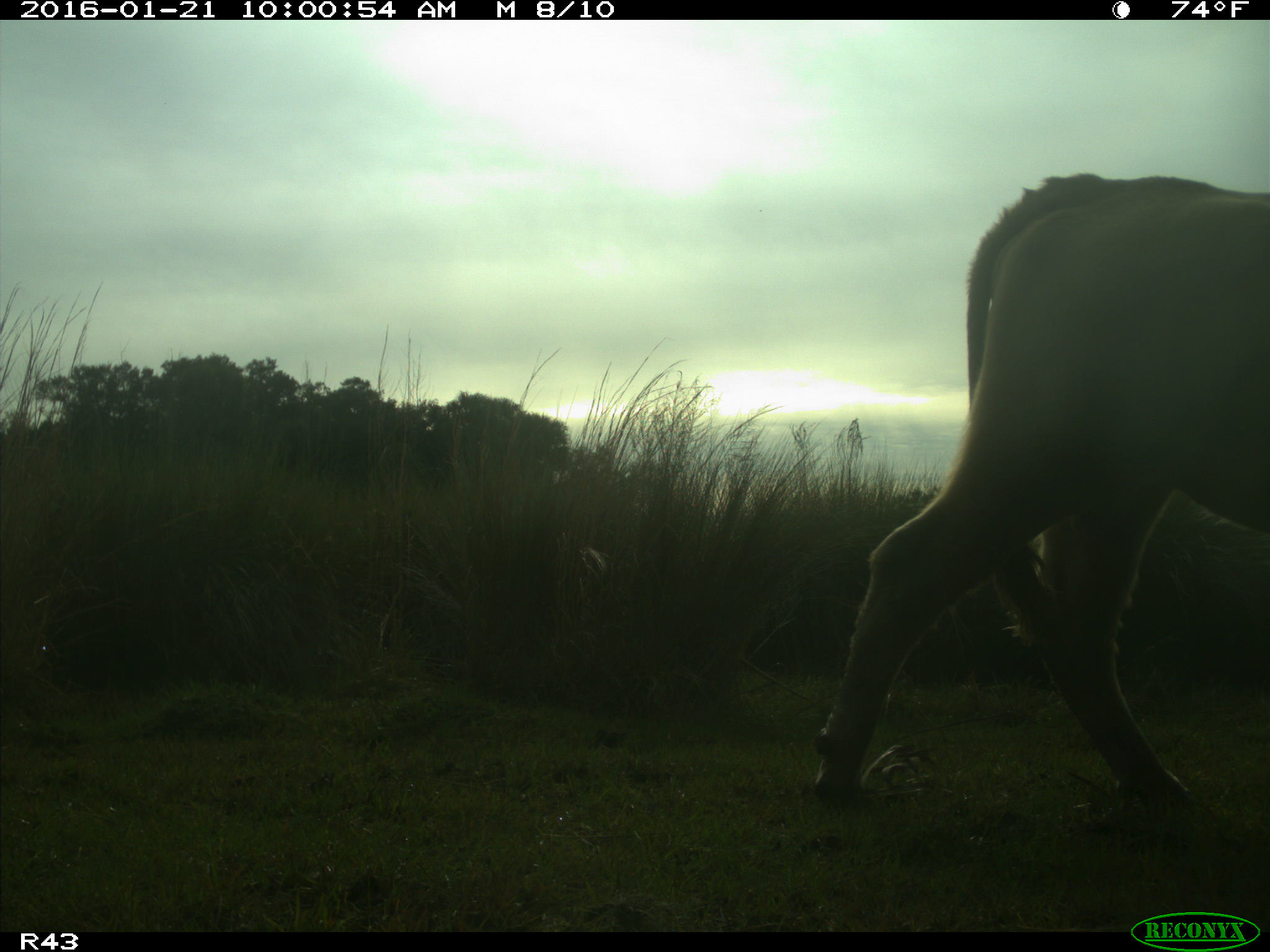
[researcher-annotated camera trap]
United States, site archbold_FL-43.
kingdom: Animalia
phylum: Chordata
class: Mammalia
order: Artiodactyla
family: Bovidae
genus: Bos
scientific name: Bos taurus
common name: domestic cow